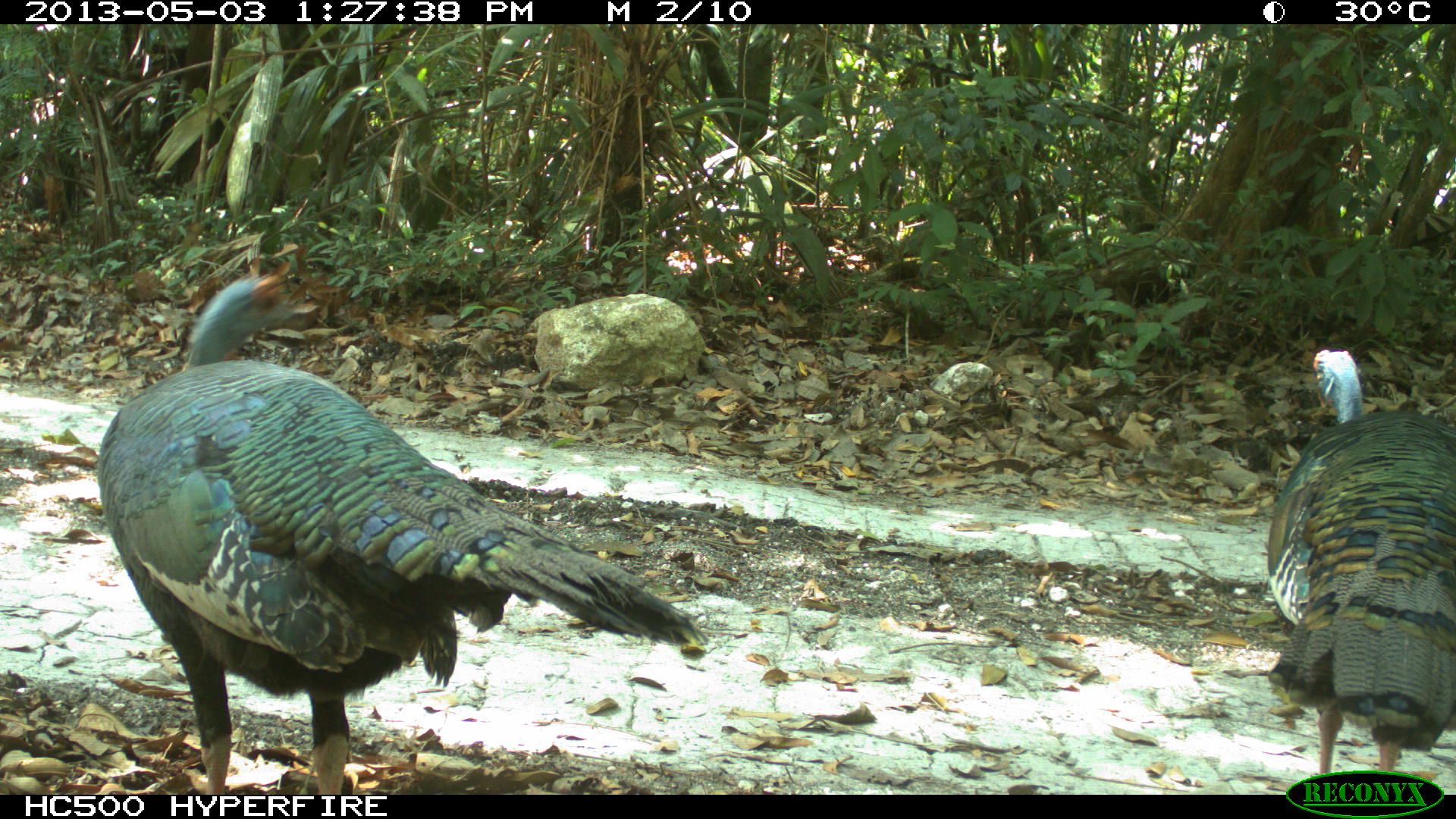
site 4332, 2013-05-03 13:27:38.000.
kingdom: Animalia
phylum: Chordata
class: Aves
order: Galliformes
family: Phasianidae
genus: Meleagris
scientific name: Meleagris ocellata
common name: ocellated turkey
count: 2